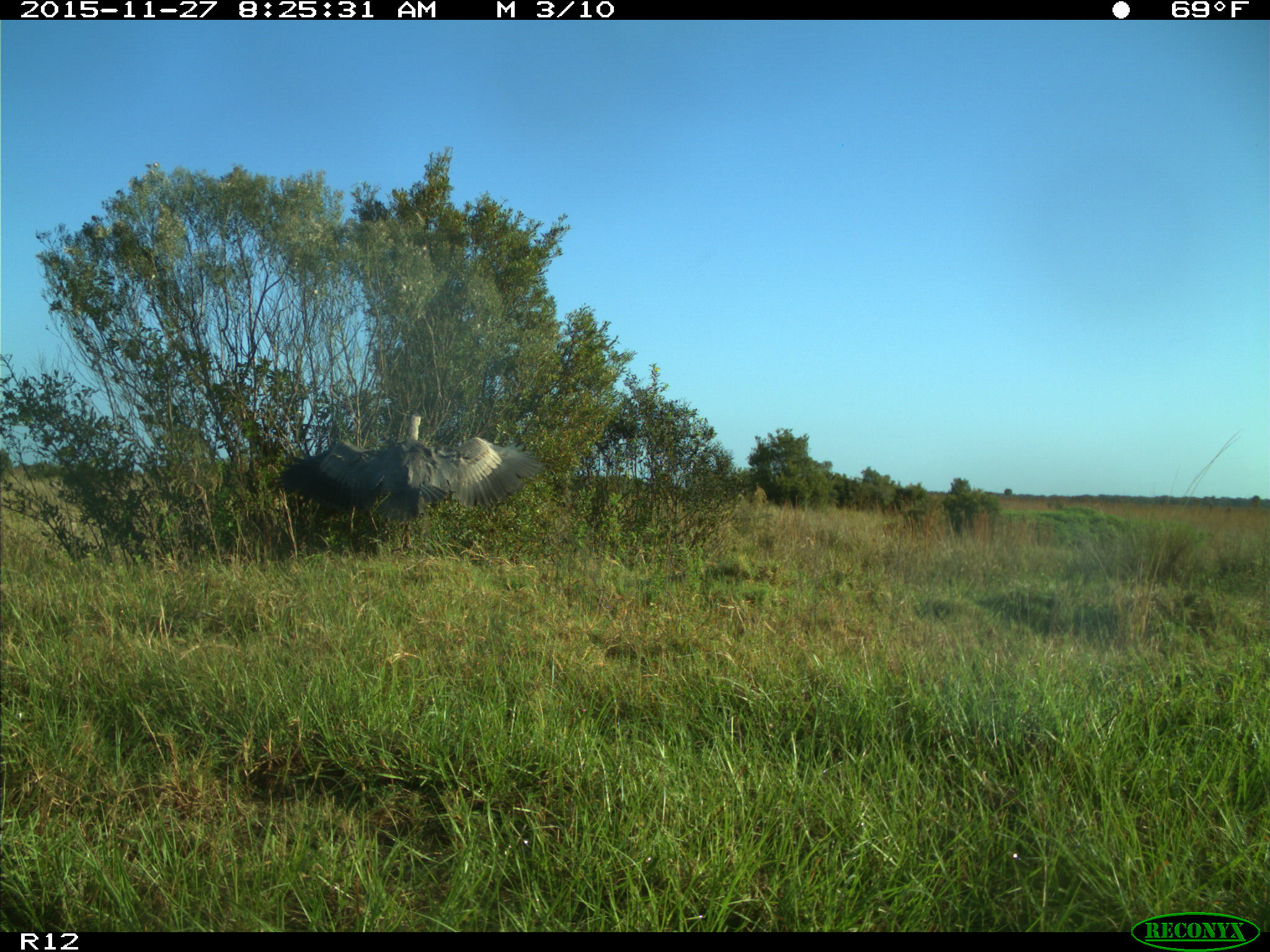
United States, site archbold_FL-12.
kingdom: Animalia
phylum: Chordata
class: Aves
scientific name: Aves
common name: birds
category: unidentified bird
Unidentified bird (birds) (Aves).